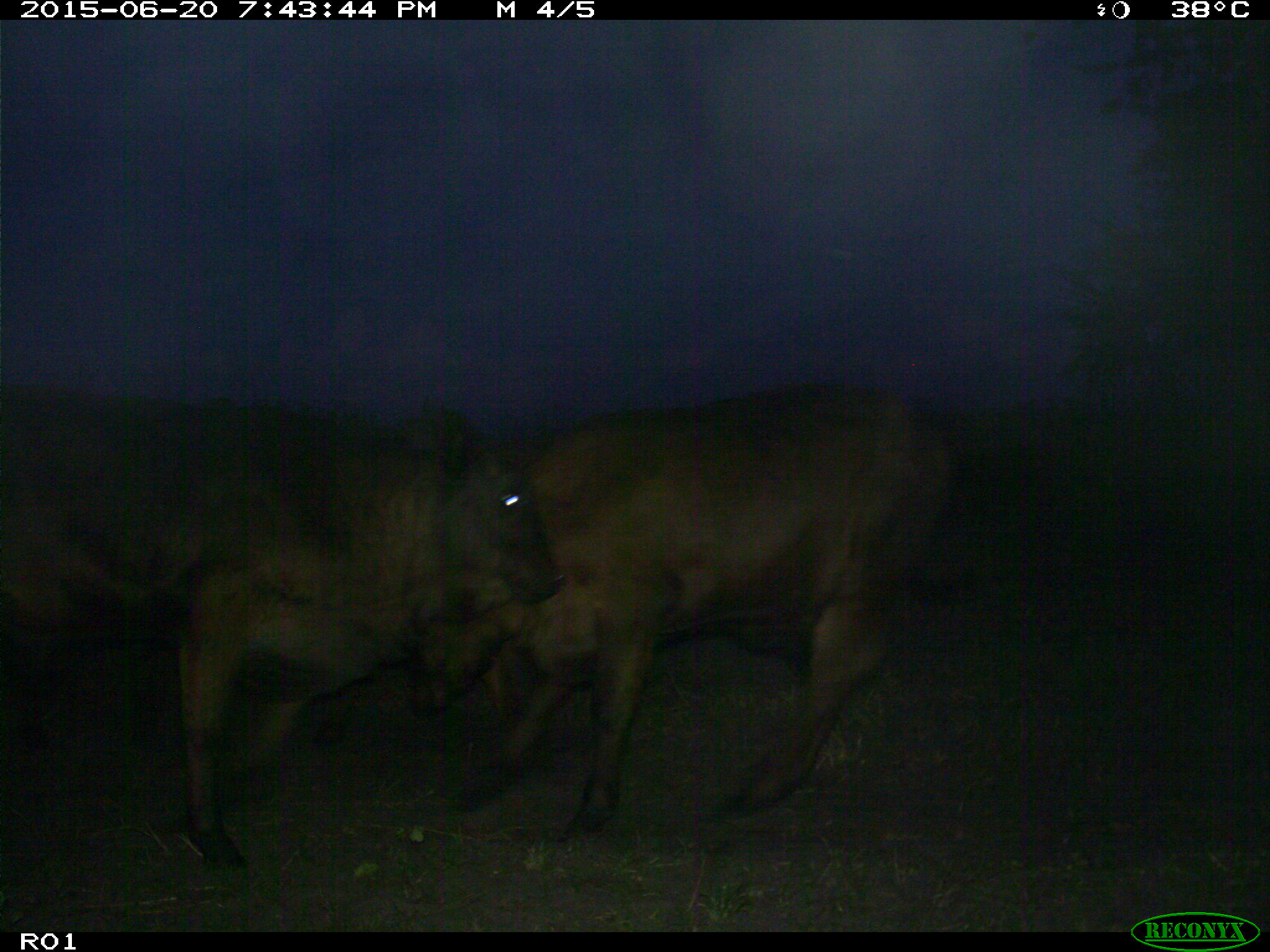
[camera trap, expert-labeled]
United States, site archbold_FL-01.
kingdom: Animalia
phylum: Chordata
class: Mammalia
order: Artiodactyla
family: Bovidae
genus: Bos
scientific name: Bos taurus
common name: domestic cow